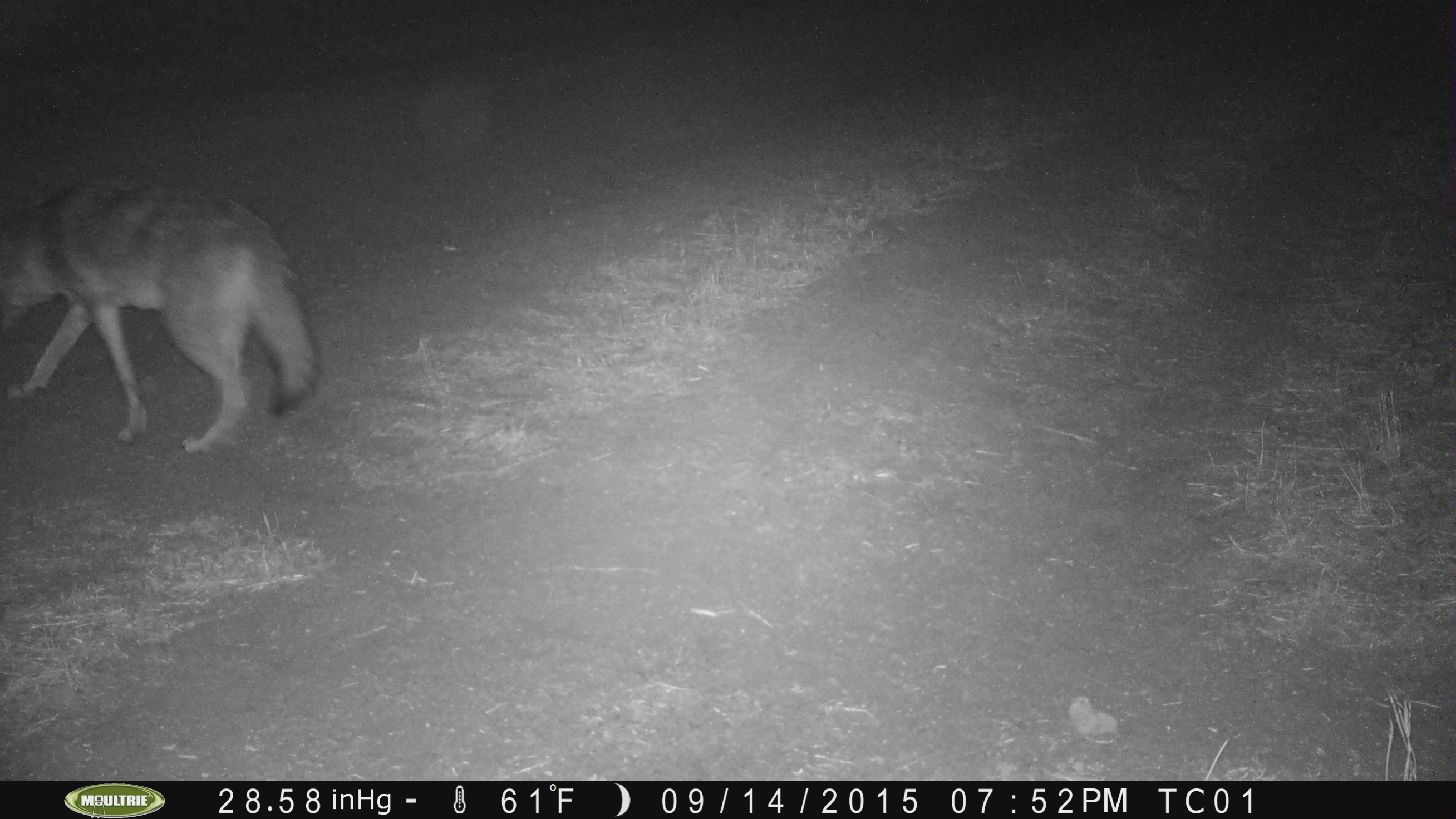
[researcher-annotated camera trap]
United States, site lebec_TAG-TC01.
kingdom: Animalia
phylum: Chordata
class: Mammalia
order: Carnivora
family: Canidae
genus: Canis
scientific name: Canis latrans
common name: coyote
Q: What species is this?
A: Canis latrans (coyote).